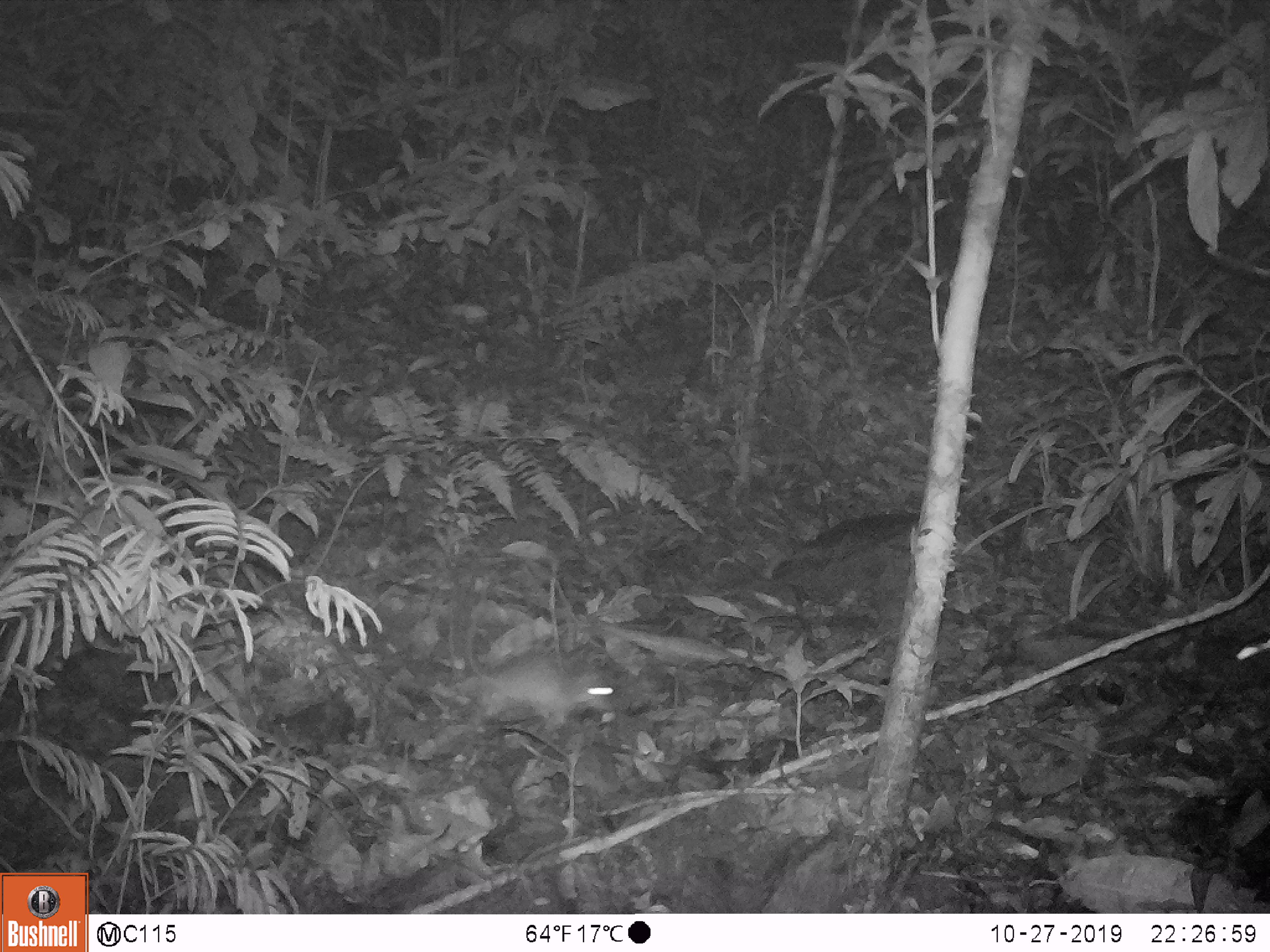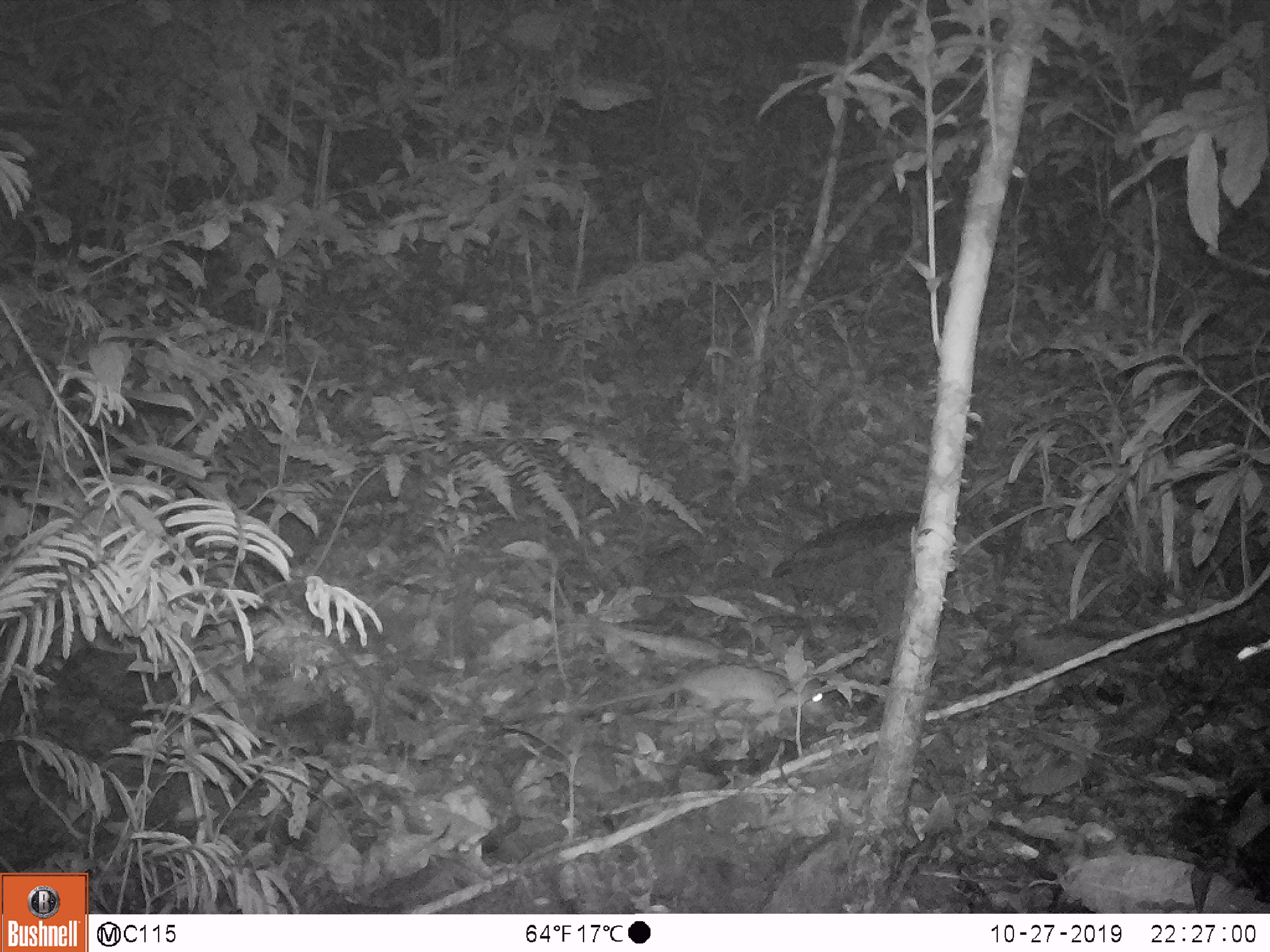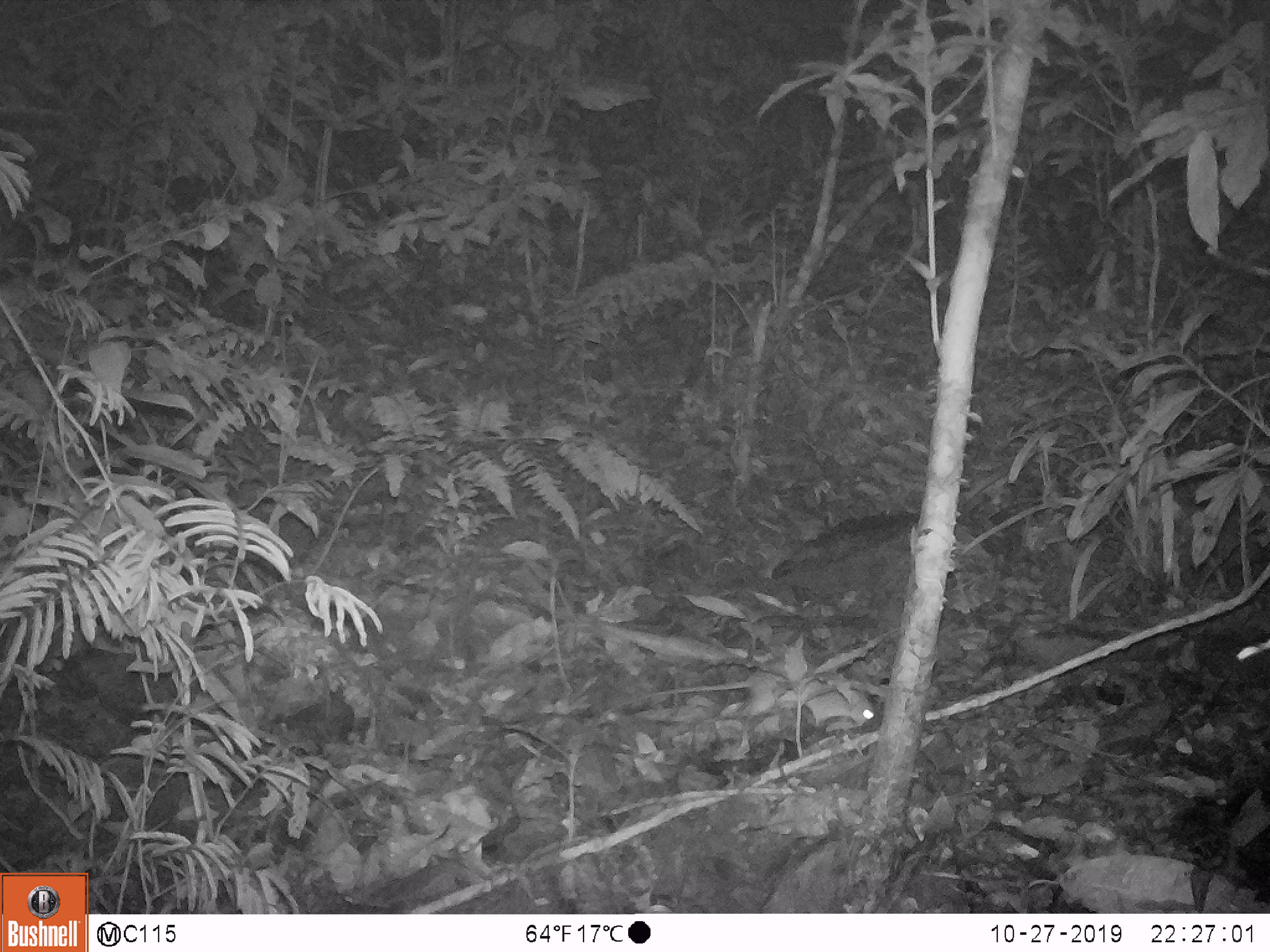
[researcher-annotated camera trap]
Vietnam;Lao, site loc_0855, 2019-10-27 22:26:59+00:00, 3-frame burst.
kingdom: Animalia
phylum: Chordata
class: Mammalia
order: Rodentia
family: Muridae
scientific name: Muridae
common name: old-world mice and rats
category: unidentified murid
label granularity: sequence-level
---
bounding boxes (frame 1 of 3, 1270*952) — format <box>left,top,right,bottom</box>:
unidentified murid: <box>460,570,612,738</box>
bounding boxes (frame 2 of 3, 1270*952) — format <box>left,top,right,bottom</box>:
unidentified murid: <box>591,662,829,718</box>